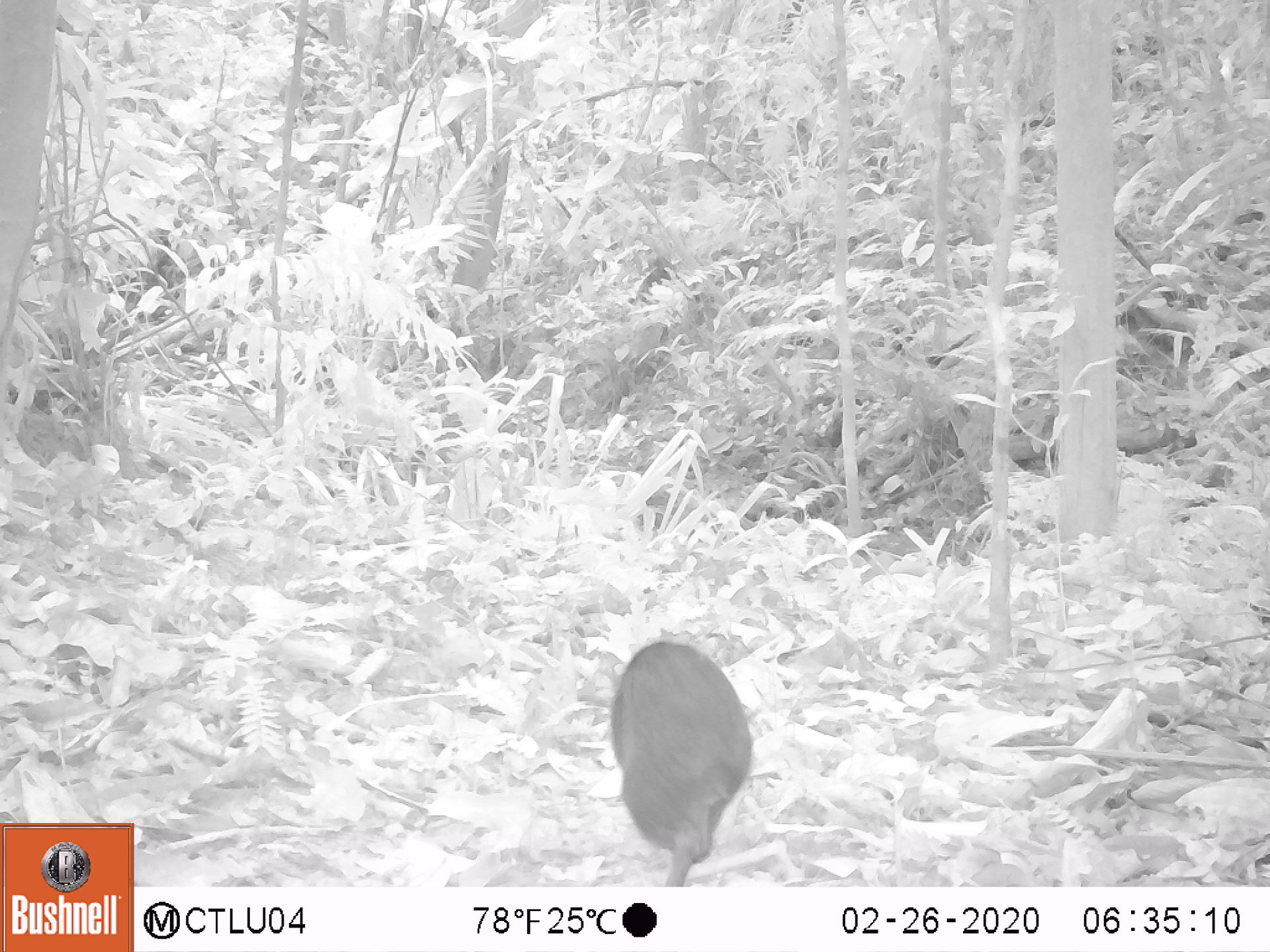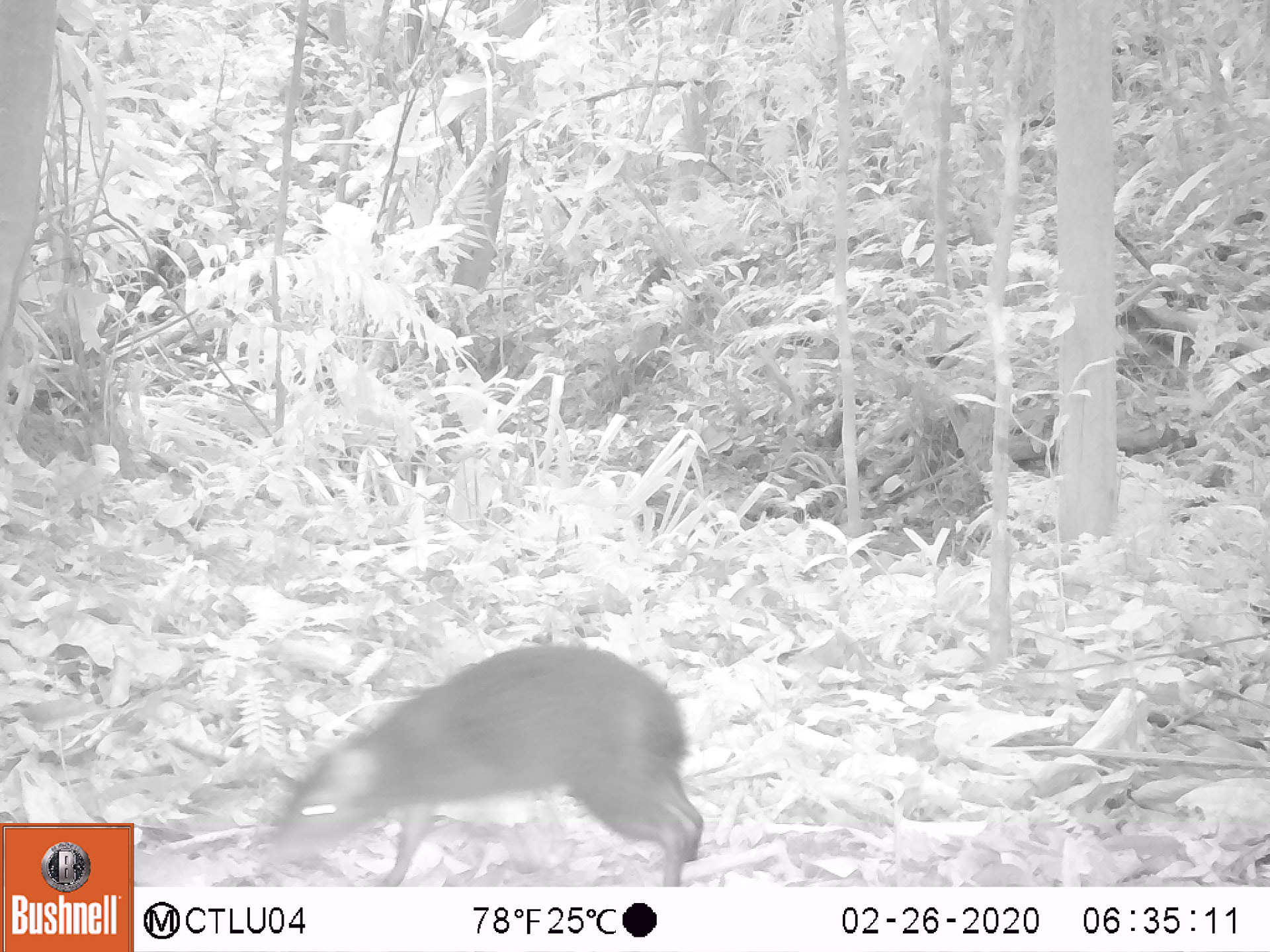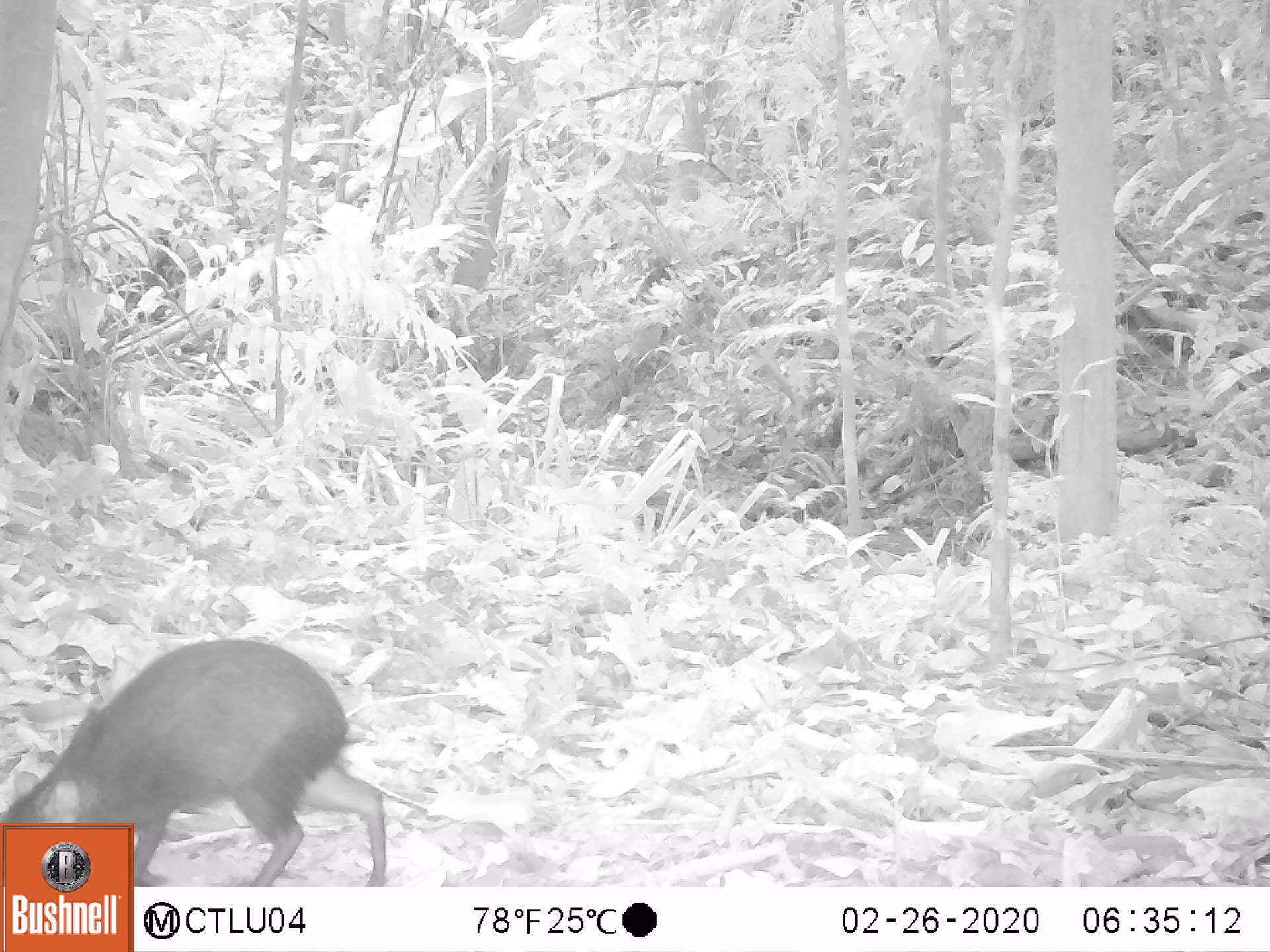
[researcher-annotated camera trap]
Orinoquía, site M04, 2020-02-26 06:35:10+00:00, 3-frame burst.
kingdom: Animalia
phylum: Chordata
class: Mammalia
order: Rodentia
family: Dasyproctidae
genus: Dasyprocta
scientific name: Dasyprocta fuliginosa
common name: black agouti